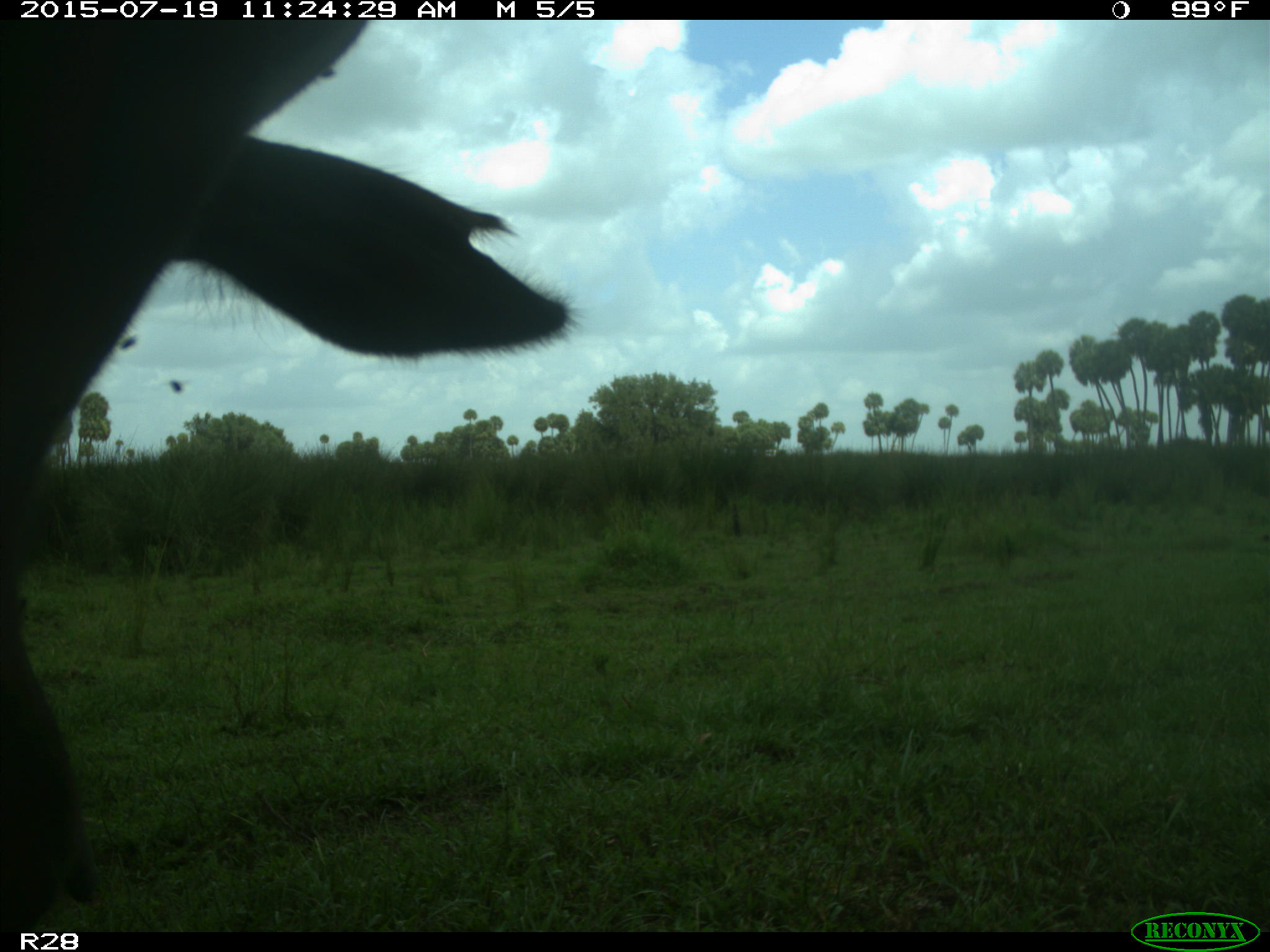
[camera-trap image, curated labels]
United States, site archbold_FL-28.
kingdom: Animalia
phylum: Chordata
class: Mammalia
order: Artiodactyla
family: Bovidae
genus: Bos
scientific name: Bos taurus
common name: domestic cow